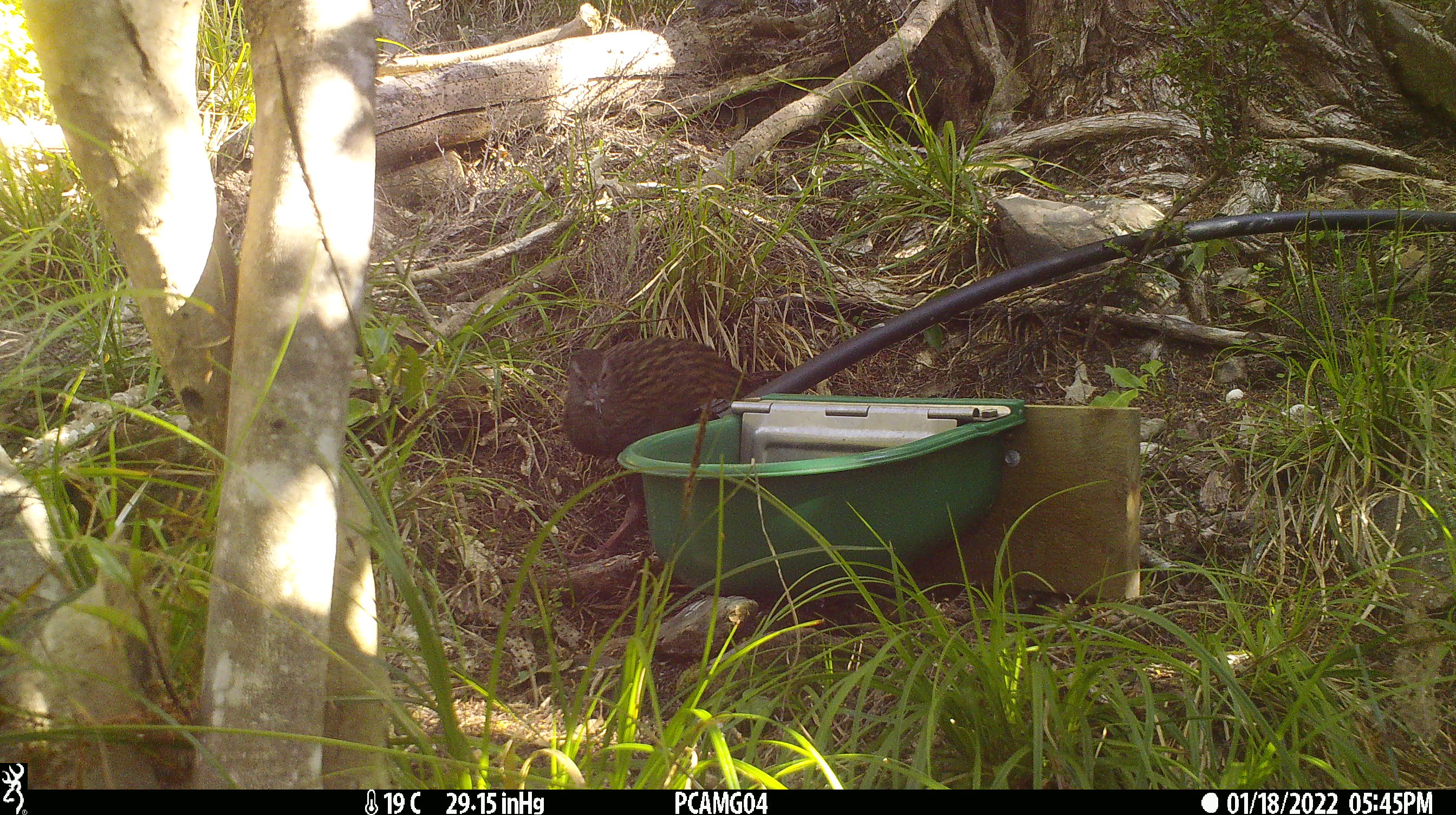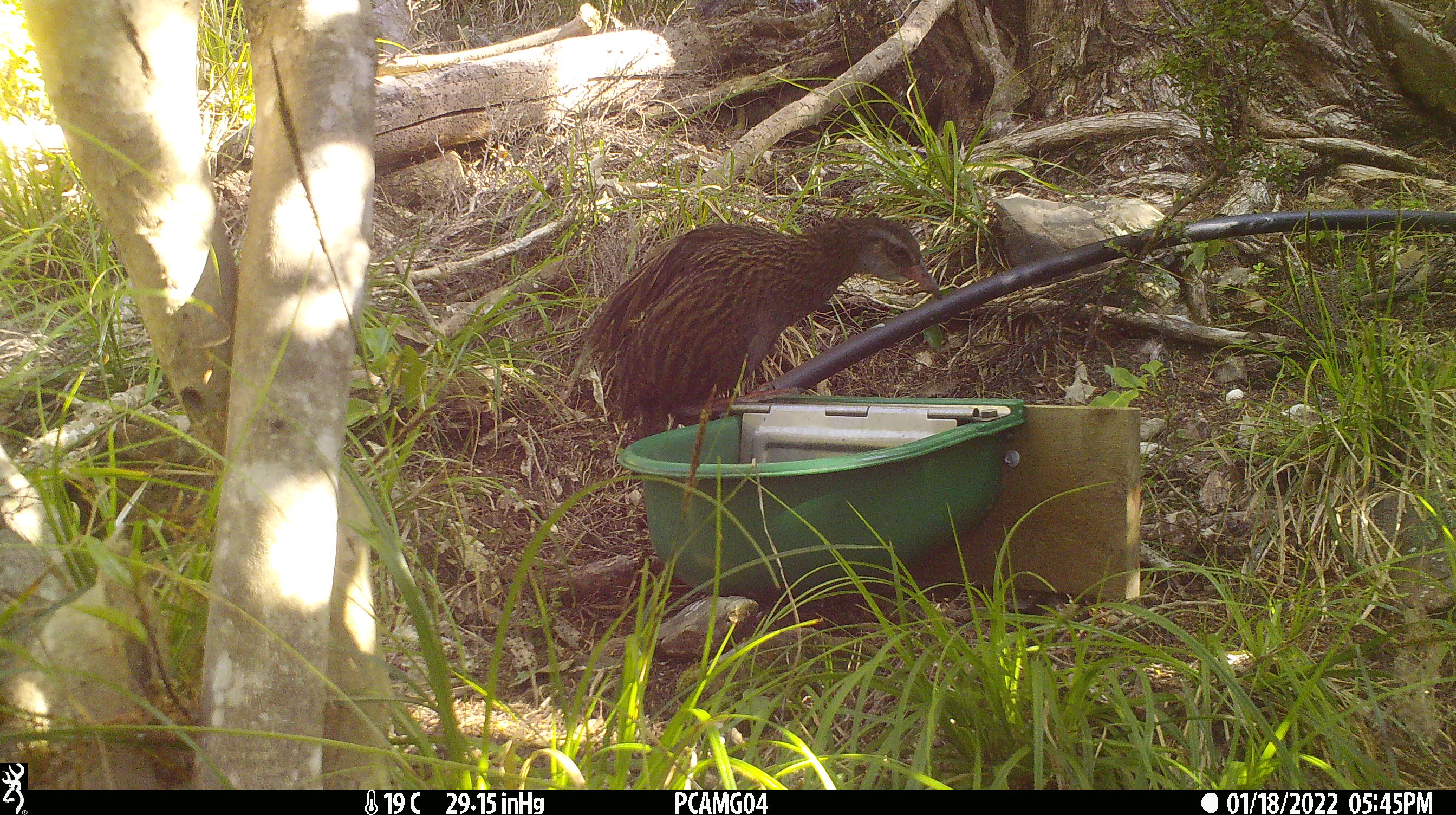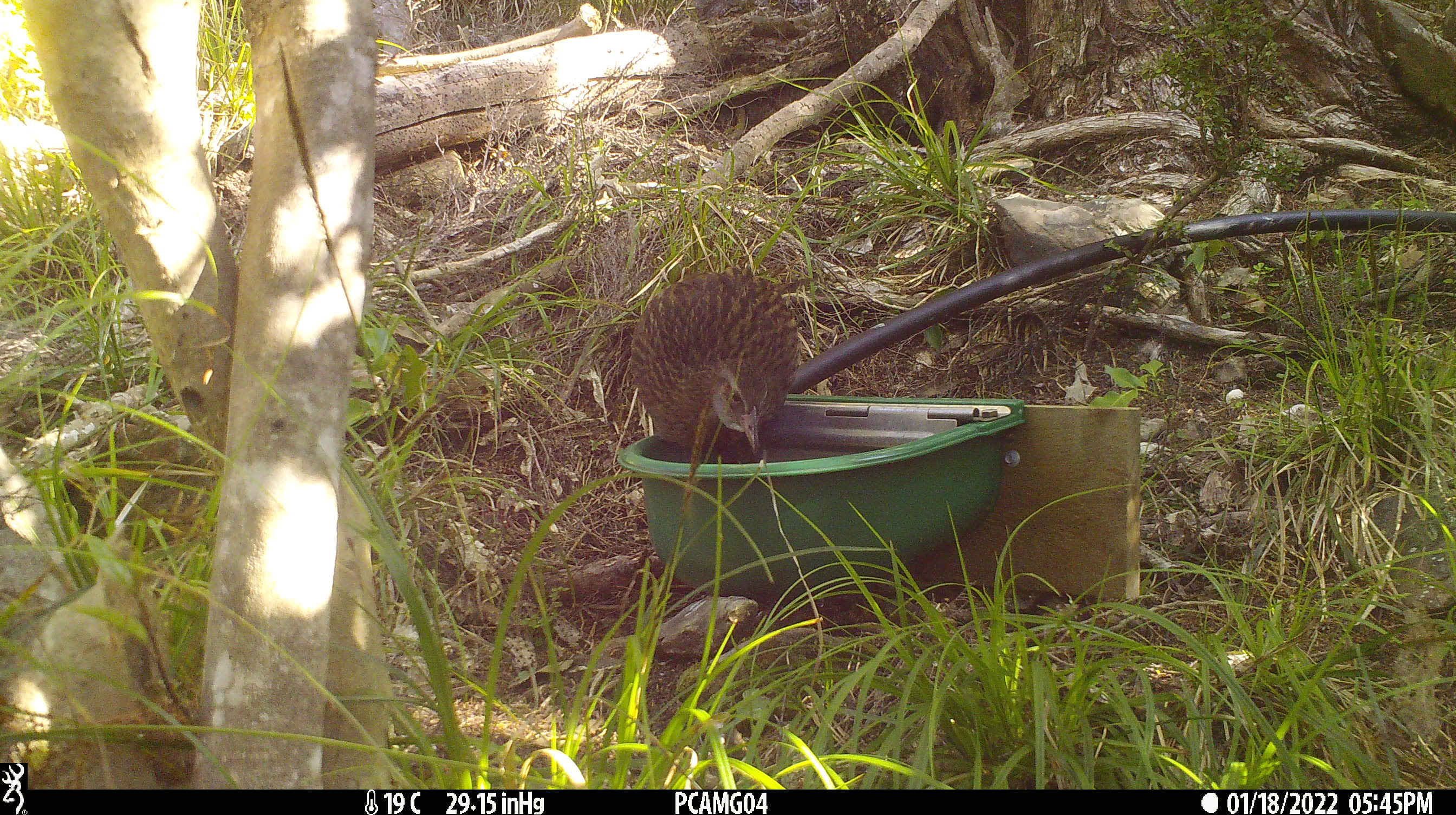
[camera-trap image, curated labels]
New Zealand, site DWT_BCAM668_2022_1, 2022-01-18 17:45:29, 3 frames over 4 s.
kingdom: Animalia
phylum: Chordata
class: Aves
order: Gruiformes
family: Rallidae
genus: Gallirallus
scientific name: Gallirallus australis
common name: weka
Weka (Gallirallus australis).